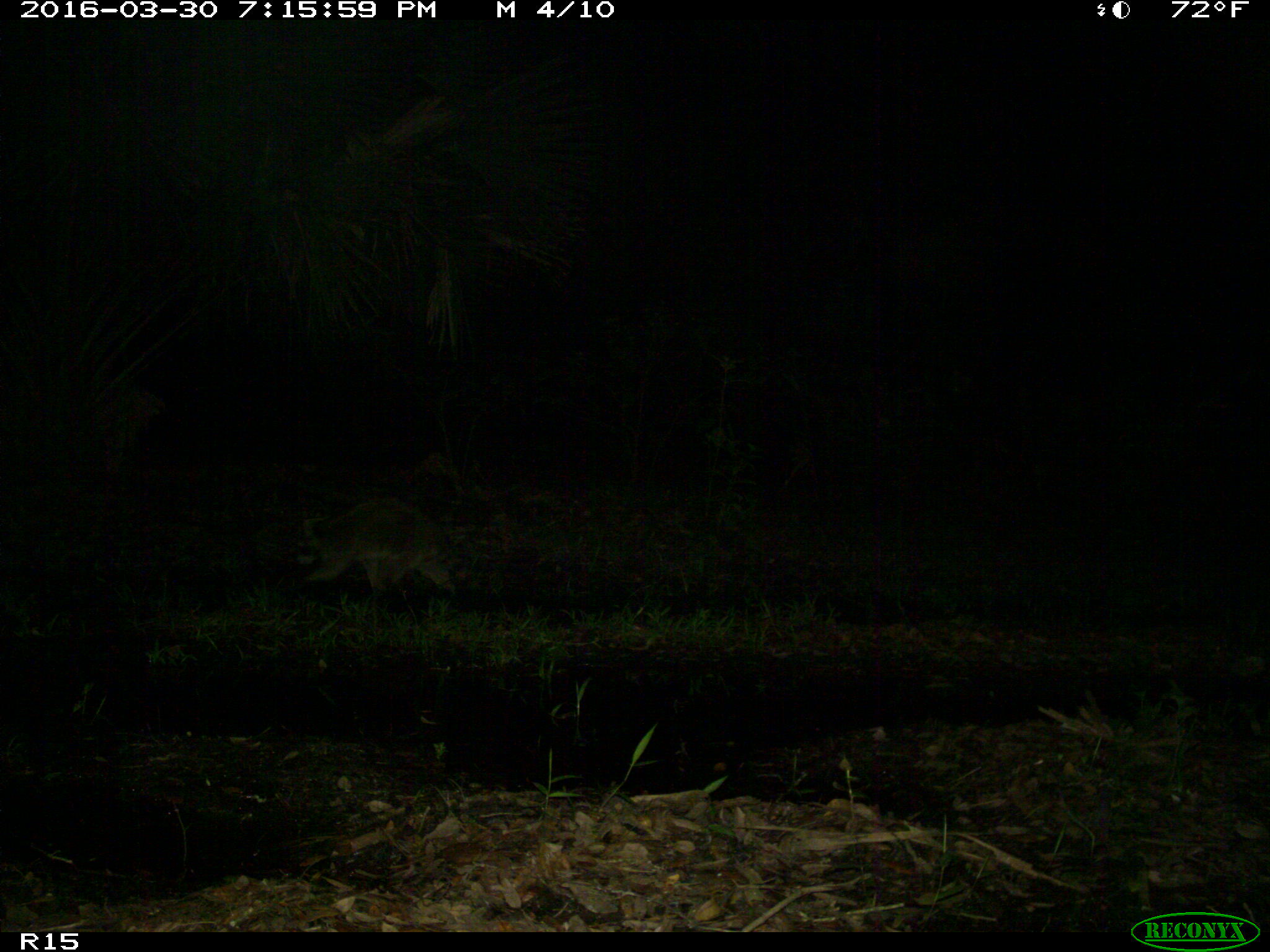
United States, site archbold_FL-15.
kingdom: Animalia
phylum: Chordata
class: Mammalia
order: Carnivora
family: Procyonidae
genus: Procyon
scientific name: Procyon lotor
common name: common raccoon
Procyon lotor (common raccoon).